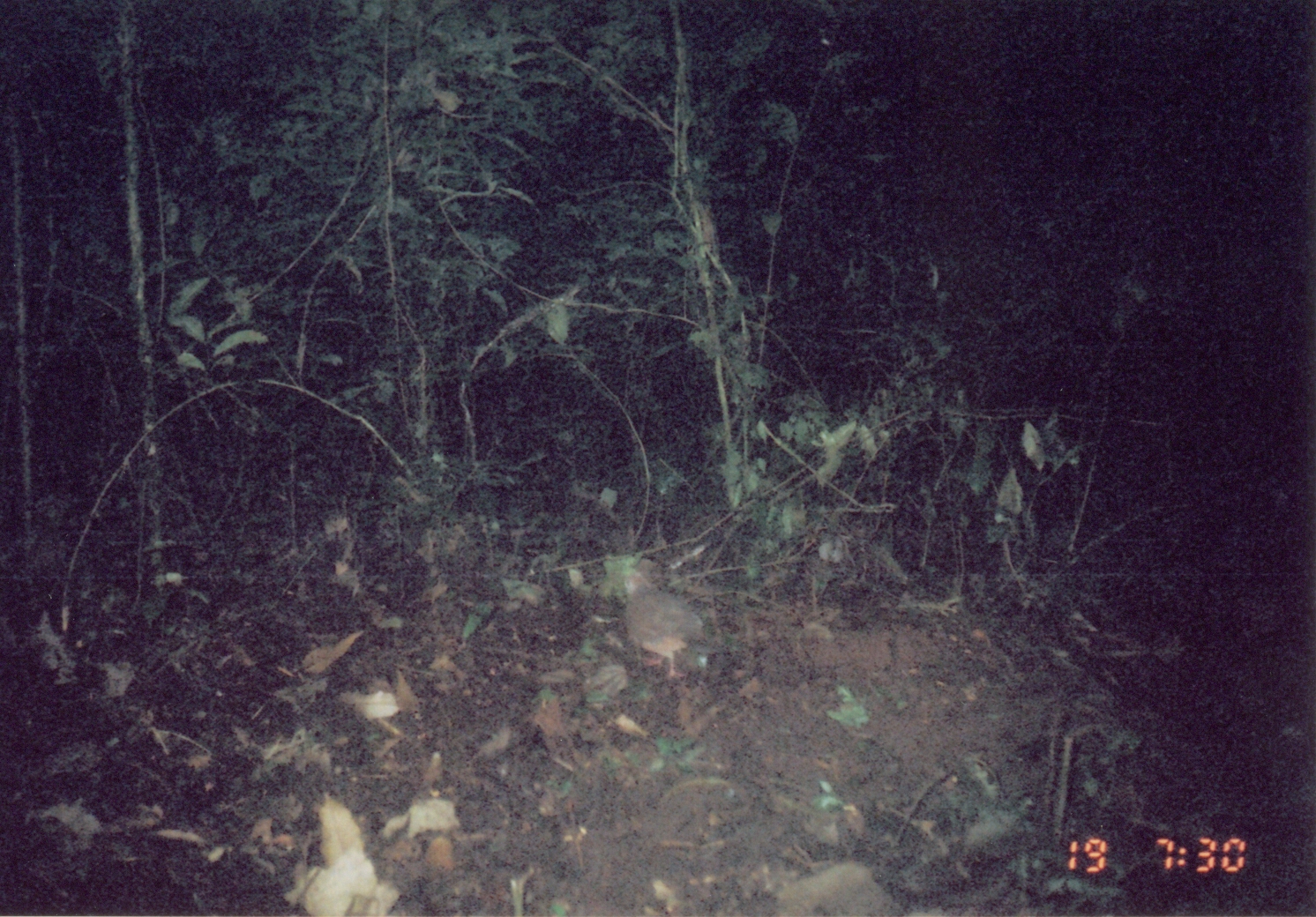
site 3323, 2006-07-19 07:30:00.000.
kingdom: Animalia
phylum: Chordata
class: Aves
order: Columbiformes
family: Columbidae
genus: Columba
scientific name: Columba larvata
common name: lemon dove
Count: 1.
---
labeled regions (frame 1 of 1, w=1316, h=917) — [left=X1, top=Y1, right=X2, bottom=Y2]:
columba larvata: [left=622, top=564, right=704, bottom=681]